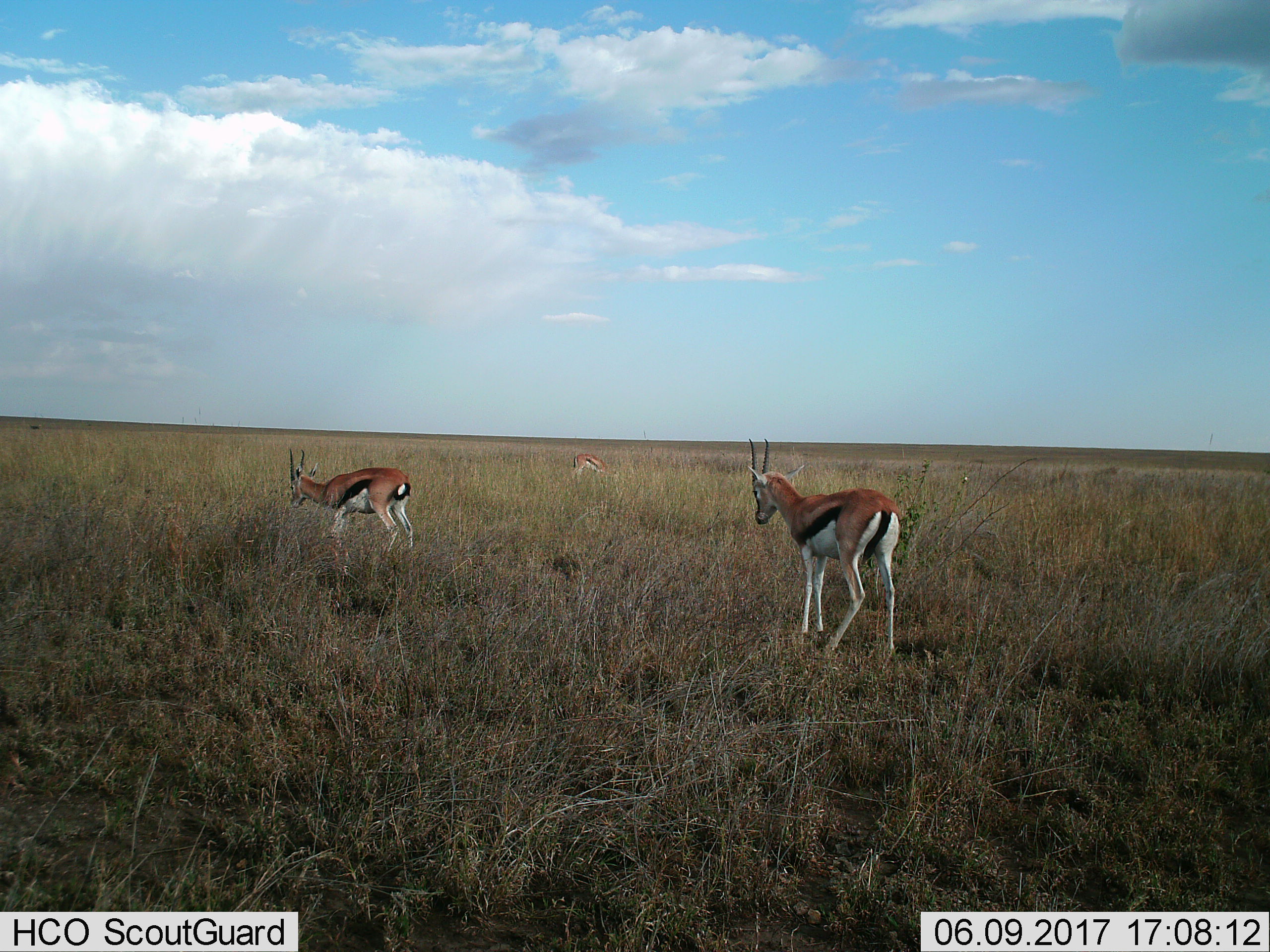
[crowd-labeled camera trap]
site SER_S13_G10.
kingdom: Animalia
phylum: Chordata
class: Mammalia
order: Artiodactyla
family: Bovidae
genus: Eudorcas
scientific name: Eudorcas thomsonii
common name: thomson's gazelle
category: gazellethomsons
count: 3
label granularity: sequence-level